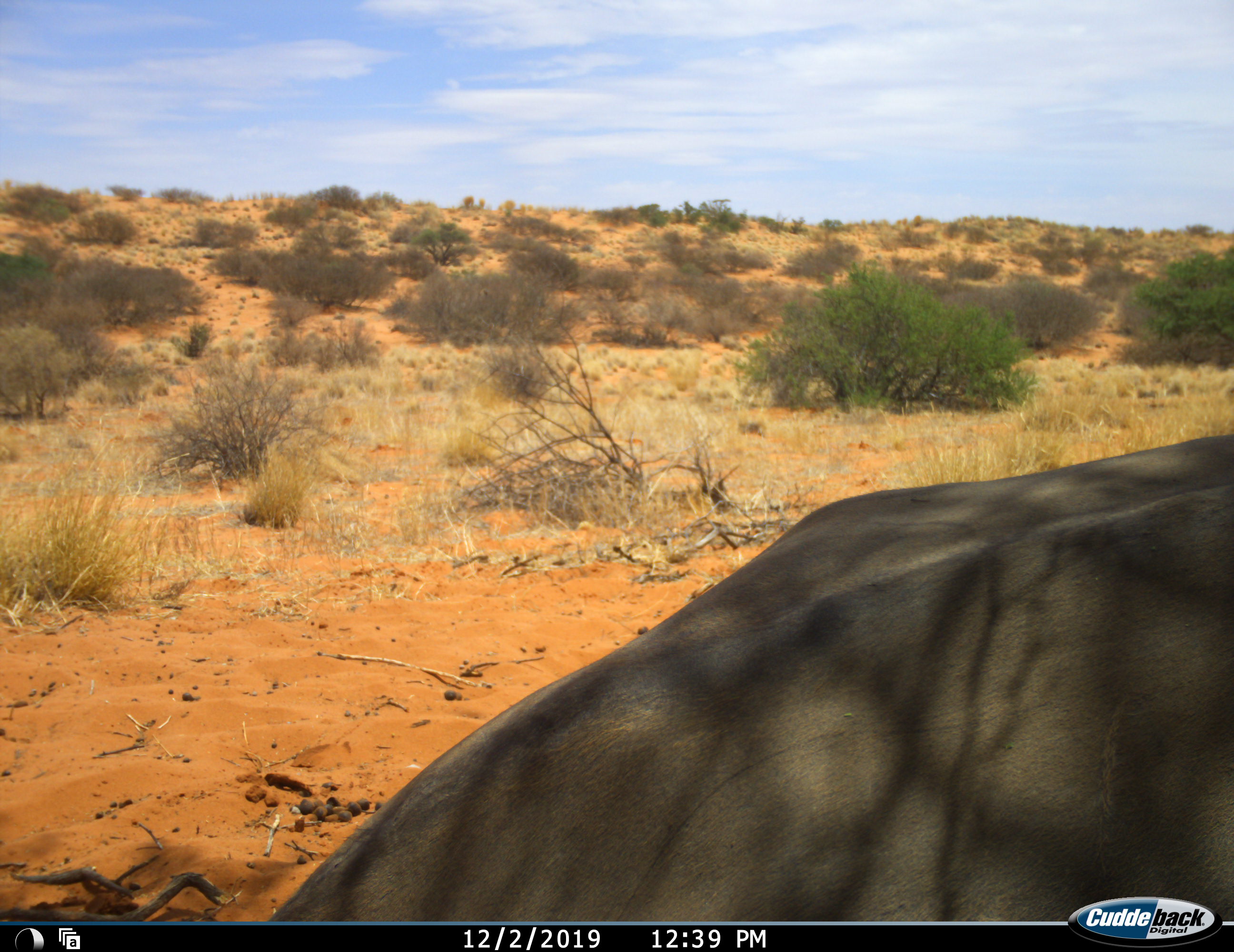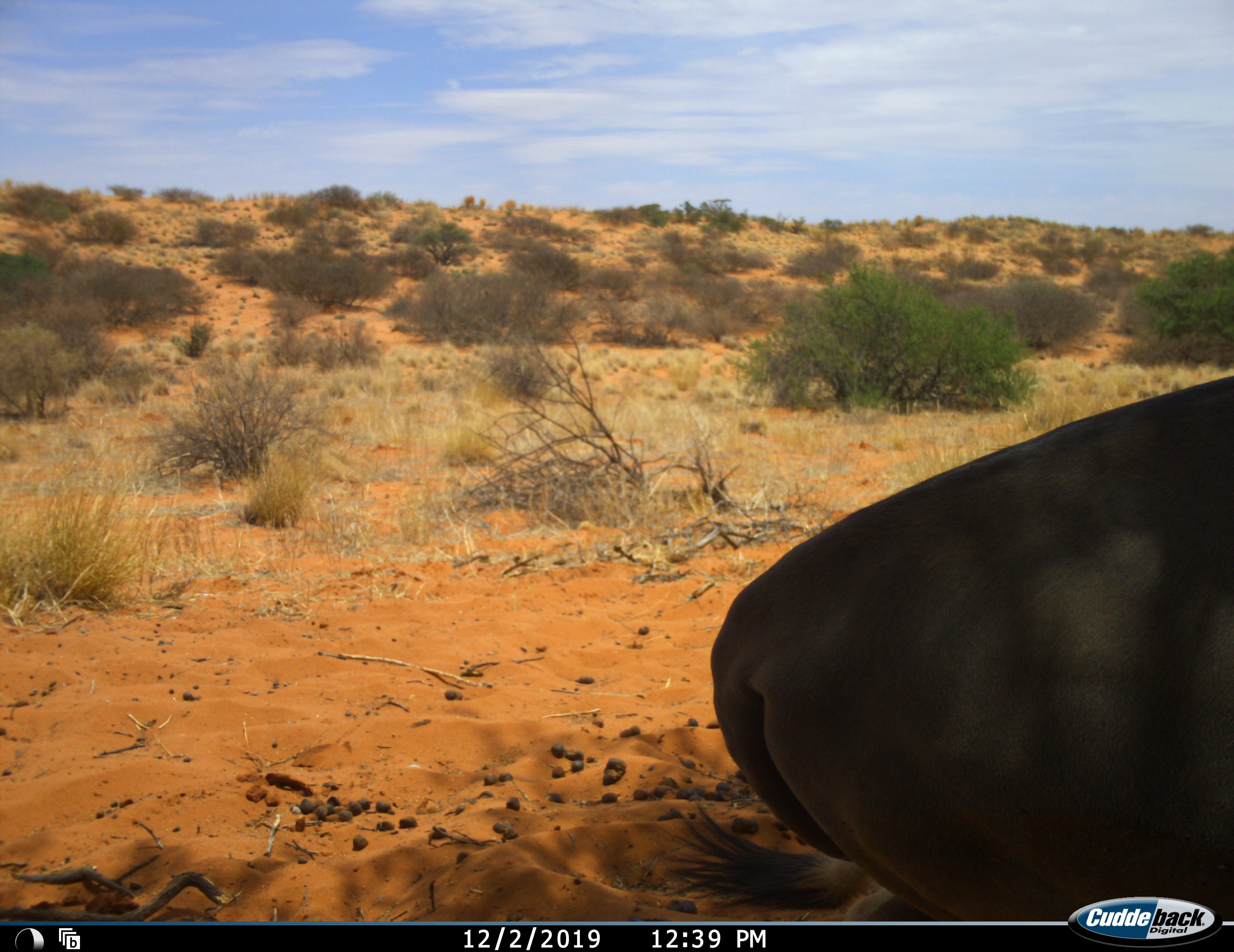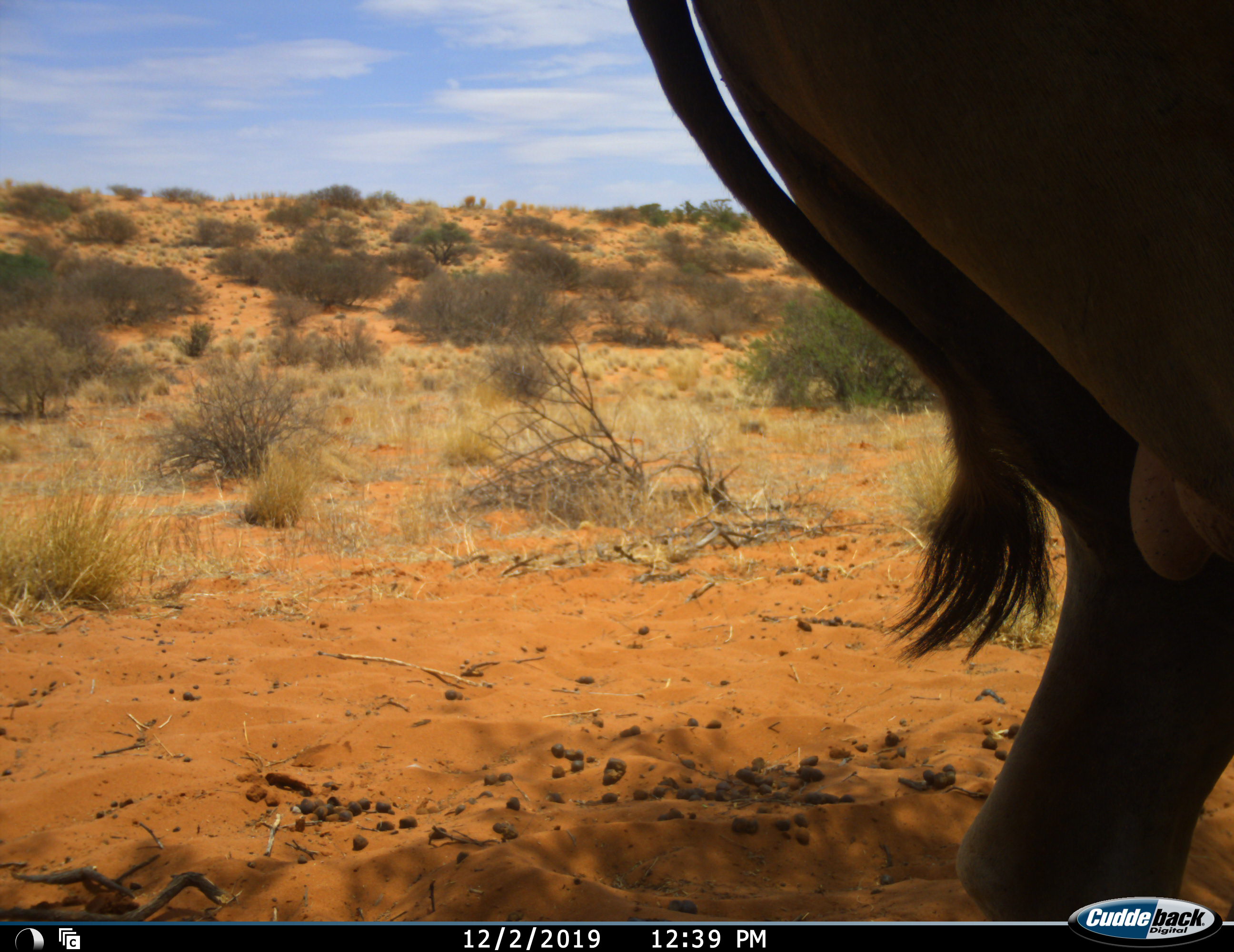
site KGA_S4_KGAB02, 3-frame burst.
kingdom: Animalia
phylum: Chordata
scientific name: Vertebrata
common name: domestic animal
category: domesticanimal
Domesticanimal (domestic animal) (Vertebrata), count 1. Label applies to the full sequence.